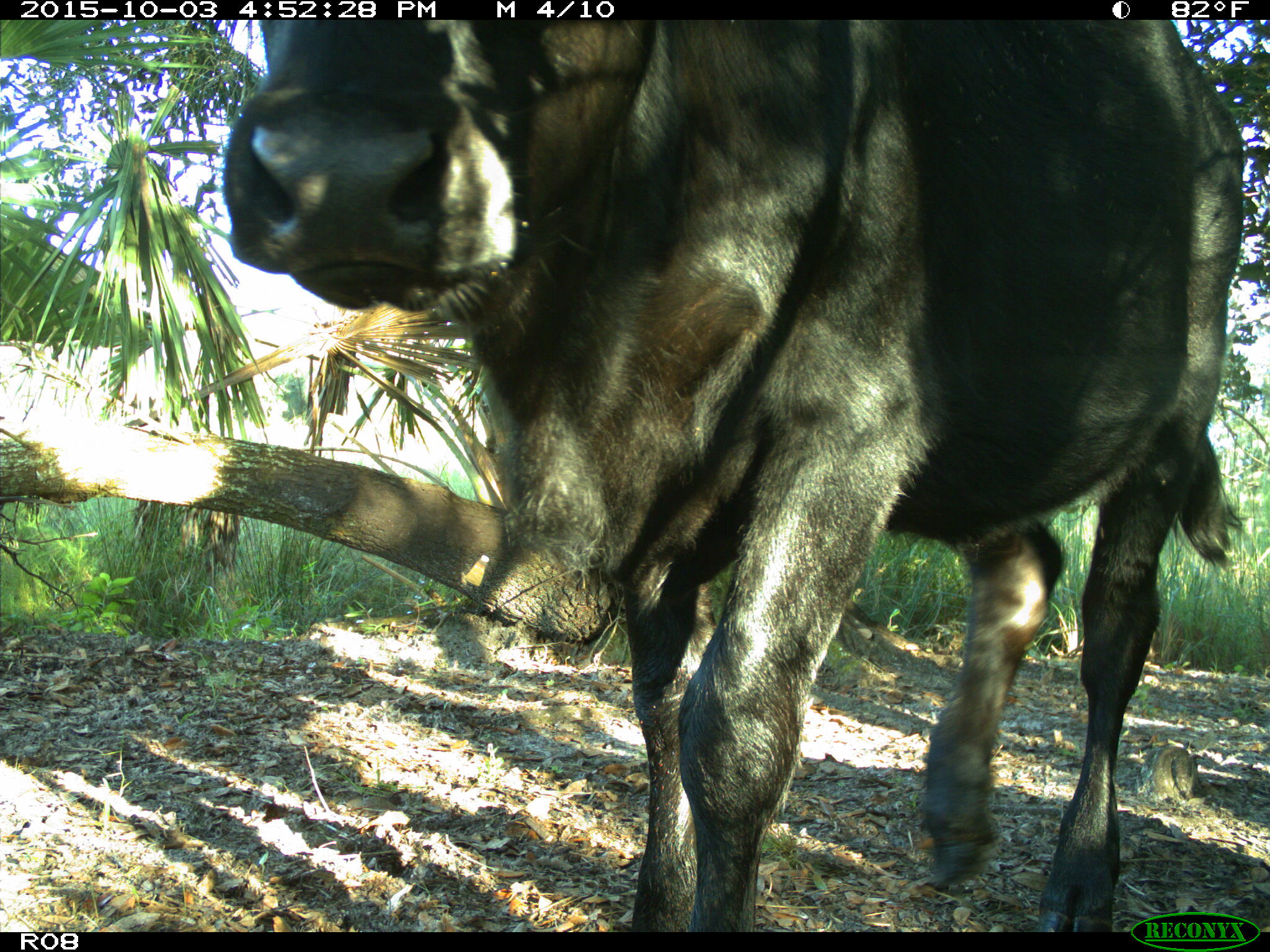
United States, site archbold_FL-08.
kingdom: Animalia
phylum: Chordata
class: Mammalia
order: Artiodactyla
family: Bovidae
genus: Bos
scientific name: Bos taurus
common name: domestic cow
Bos taurus (domestic cow).